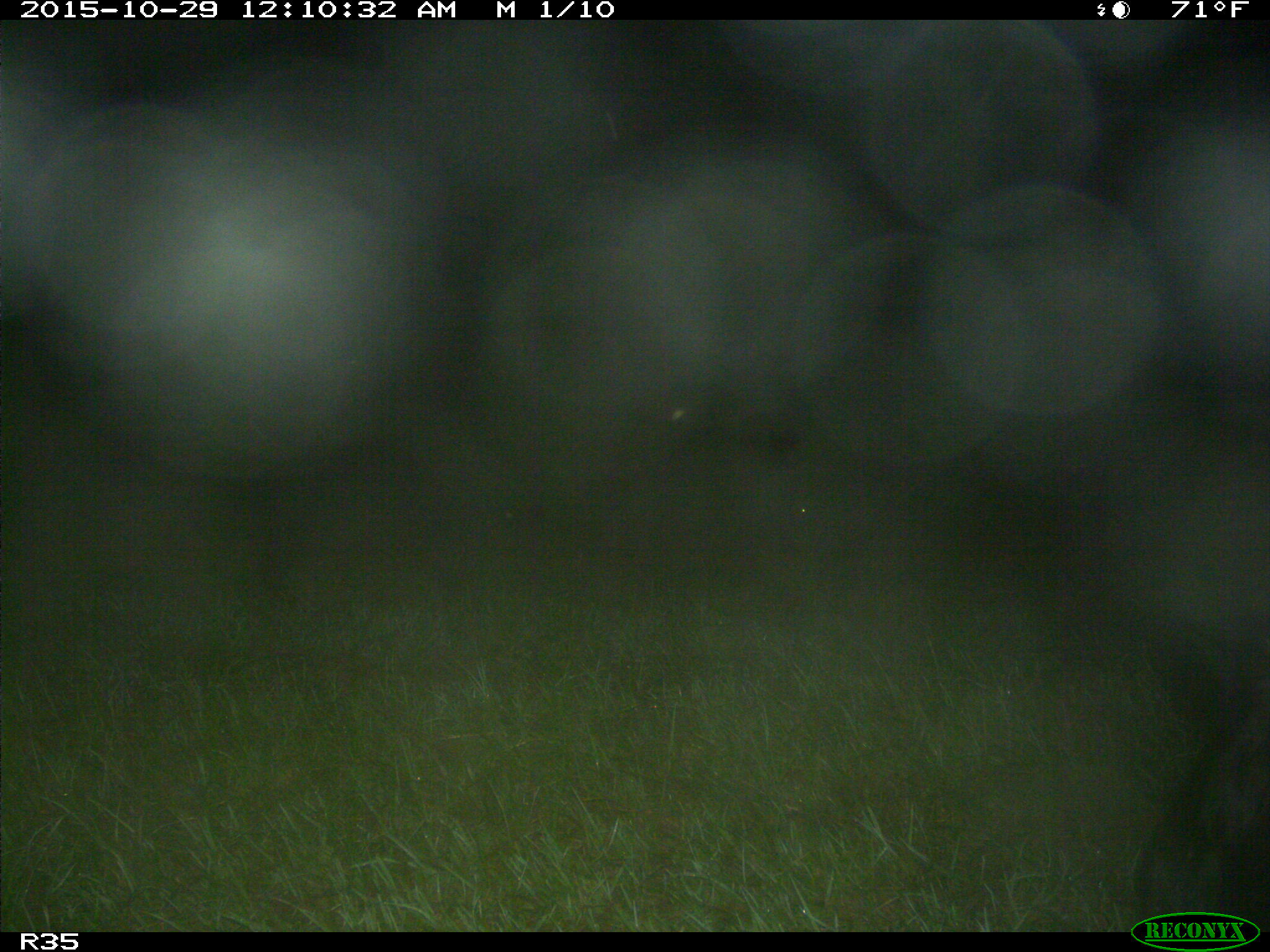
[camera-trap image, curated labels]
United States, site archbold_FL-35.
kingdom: Animalia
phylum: Chordata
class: Mammalia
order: Artiodactyla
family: Bovidae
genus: Bos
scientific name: Bos taurus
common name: domestic cow